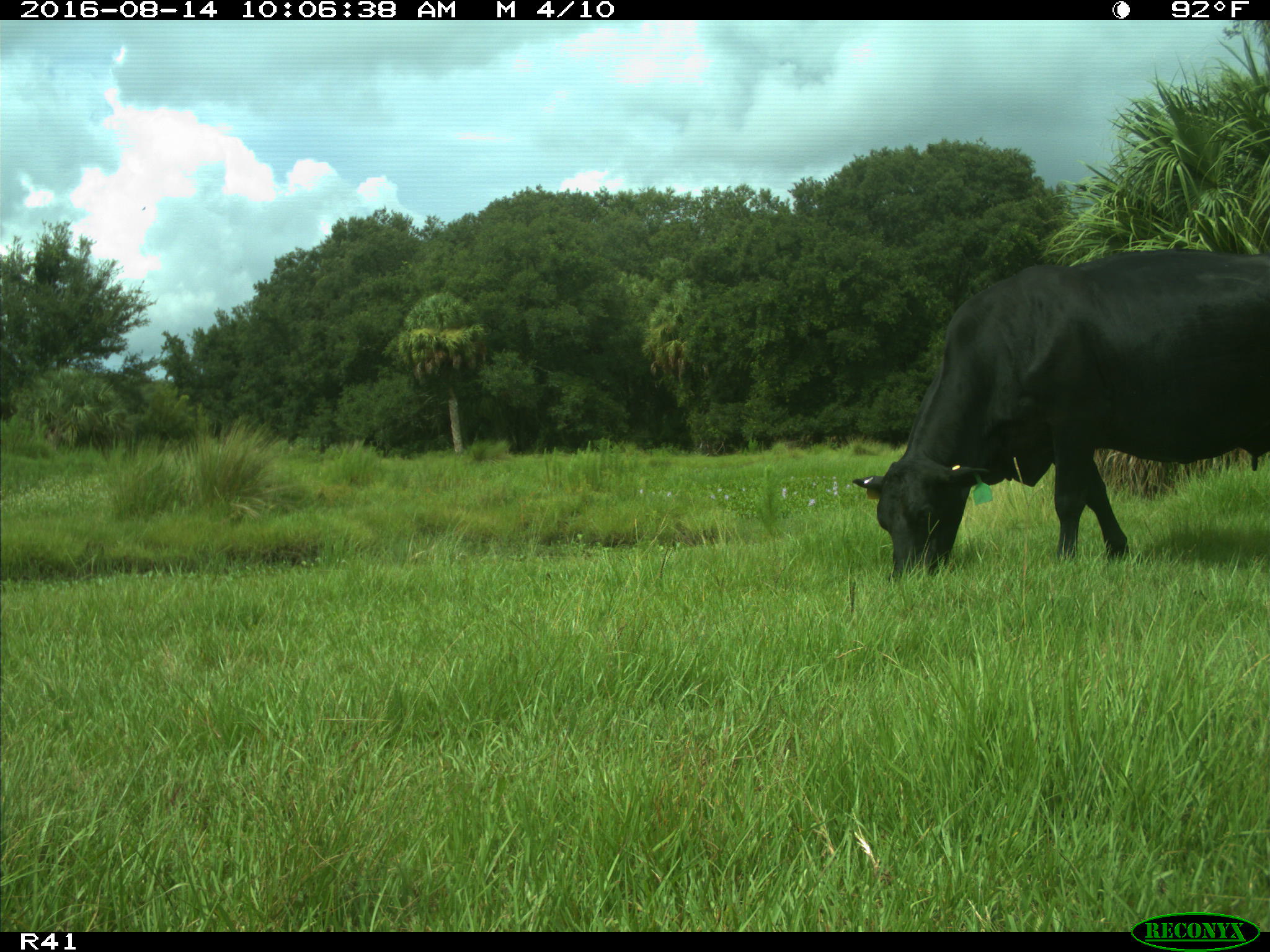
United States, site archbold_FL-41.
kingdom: Animalia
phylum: Chordata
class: Mammalia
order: Artiodactyla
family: Bovidae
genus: Bos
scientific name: Bos taurus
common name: domestic cow